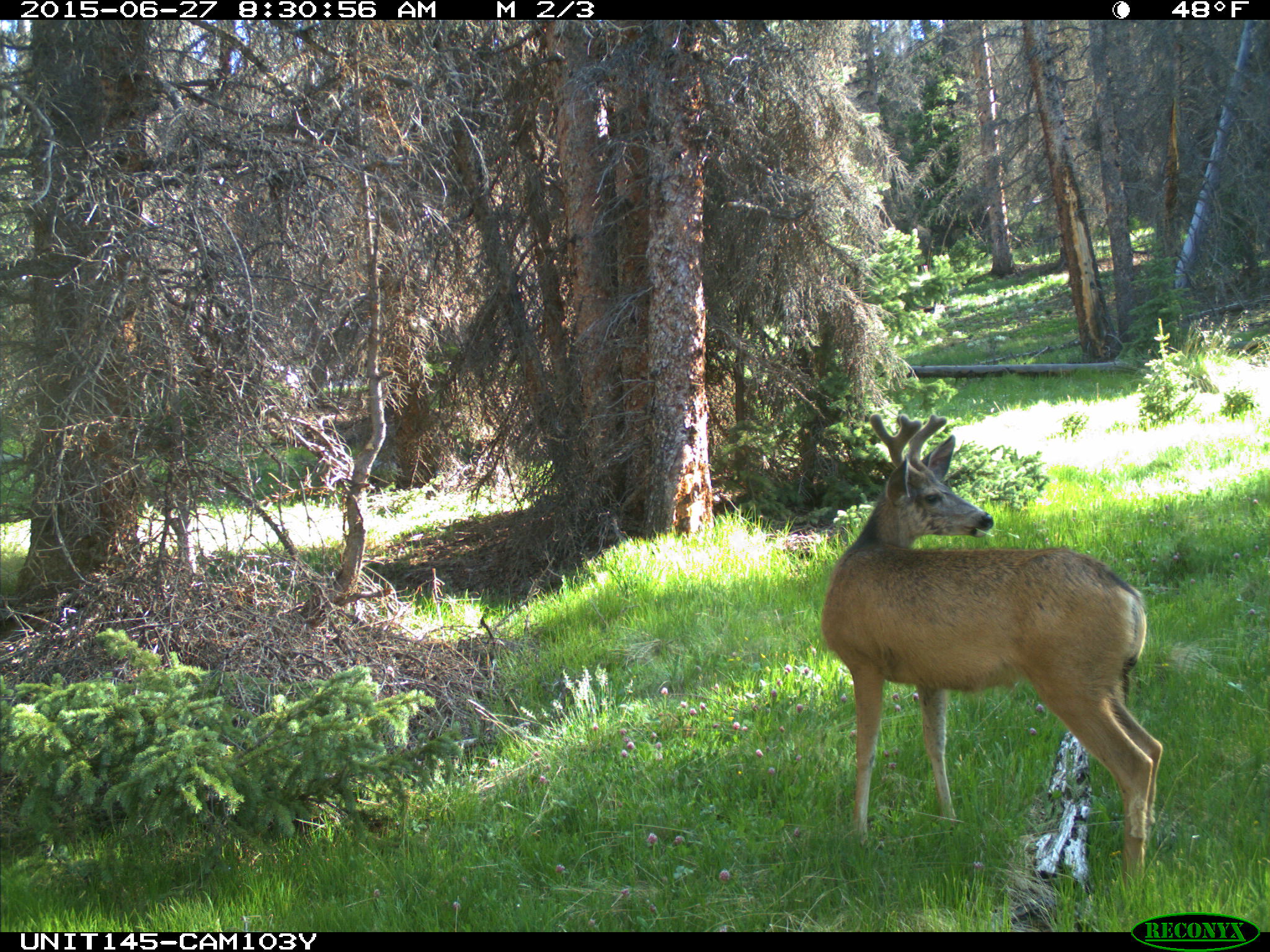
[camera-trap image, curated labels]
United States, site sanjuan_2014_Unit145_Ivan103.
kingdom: Animalia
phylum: Chordata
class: Mammalia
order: Artiodactyla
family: Cervidae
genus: Odocoileus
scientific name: Odocoileus hemionus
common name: mule deer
Odocoileus hemionus (mule deer).